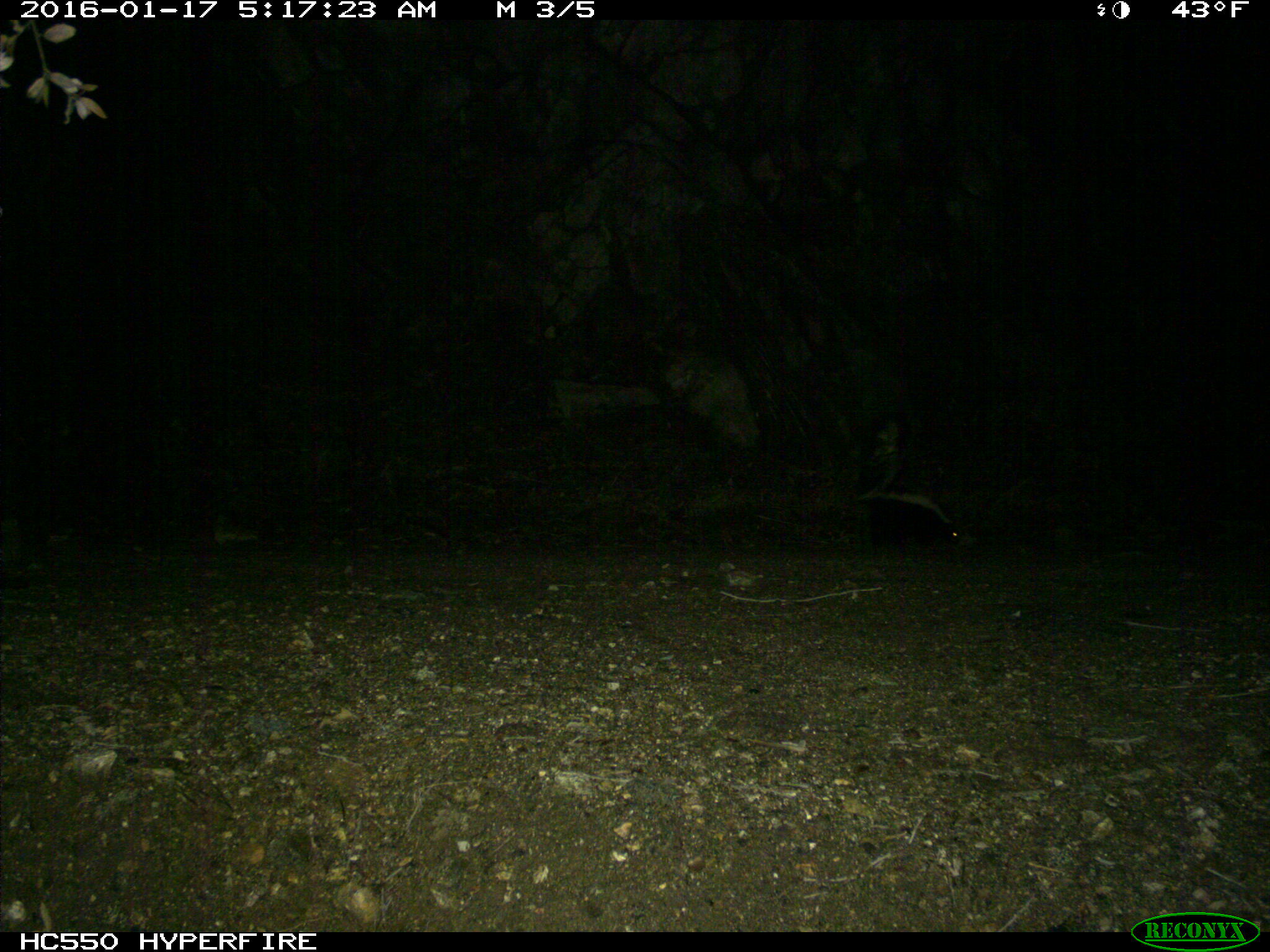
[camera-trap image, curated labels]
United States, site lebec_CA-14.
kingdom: Animalia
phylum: Chordata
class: Mammalia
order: Carnivora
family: Mephitidae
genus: Mephitis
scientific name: Mephitis mephitis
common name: striped skunk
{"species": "Mephitis mephitis (striped skunk)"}